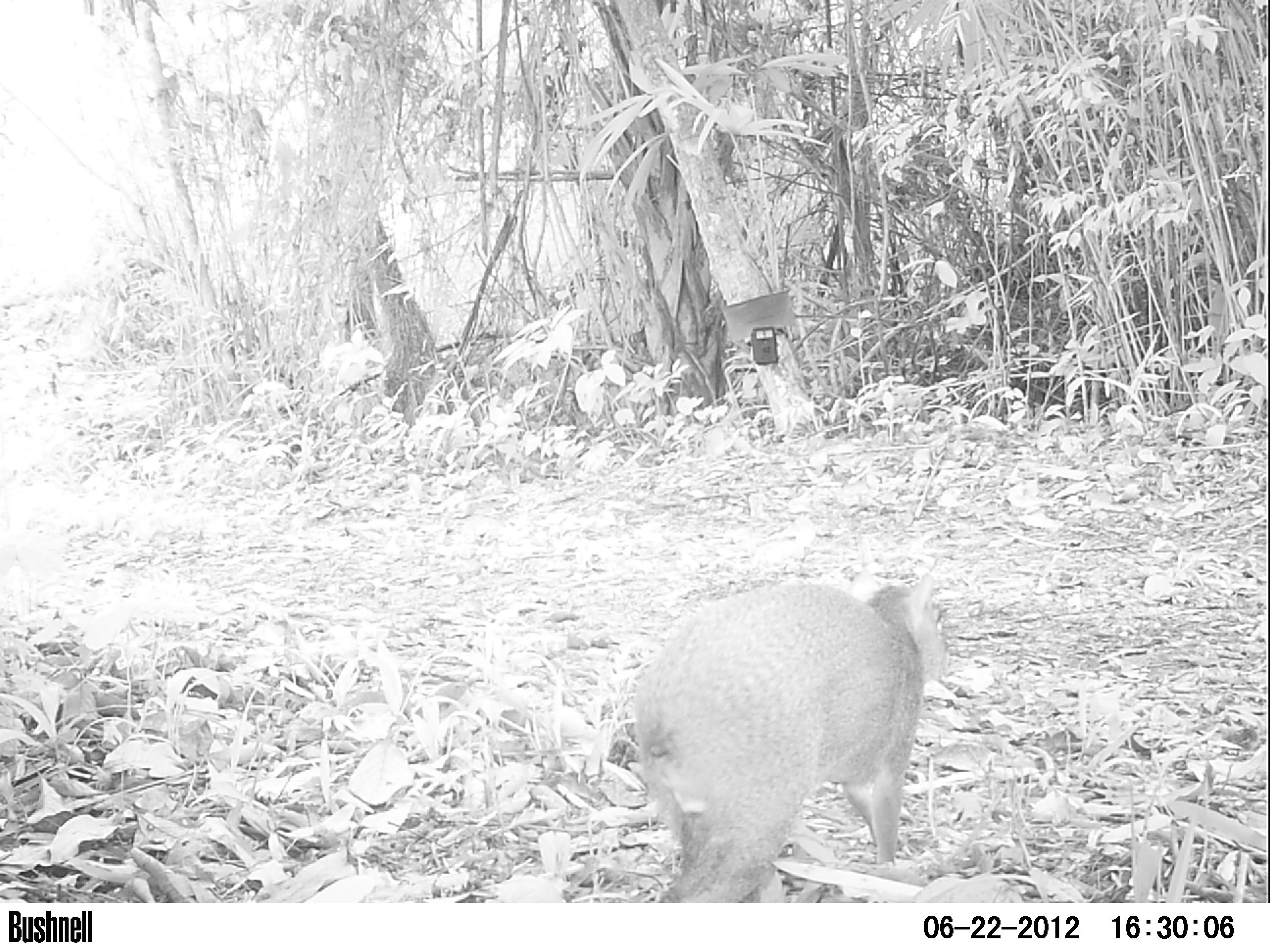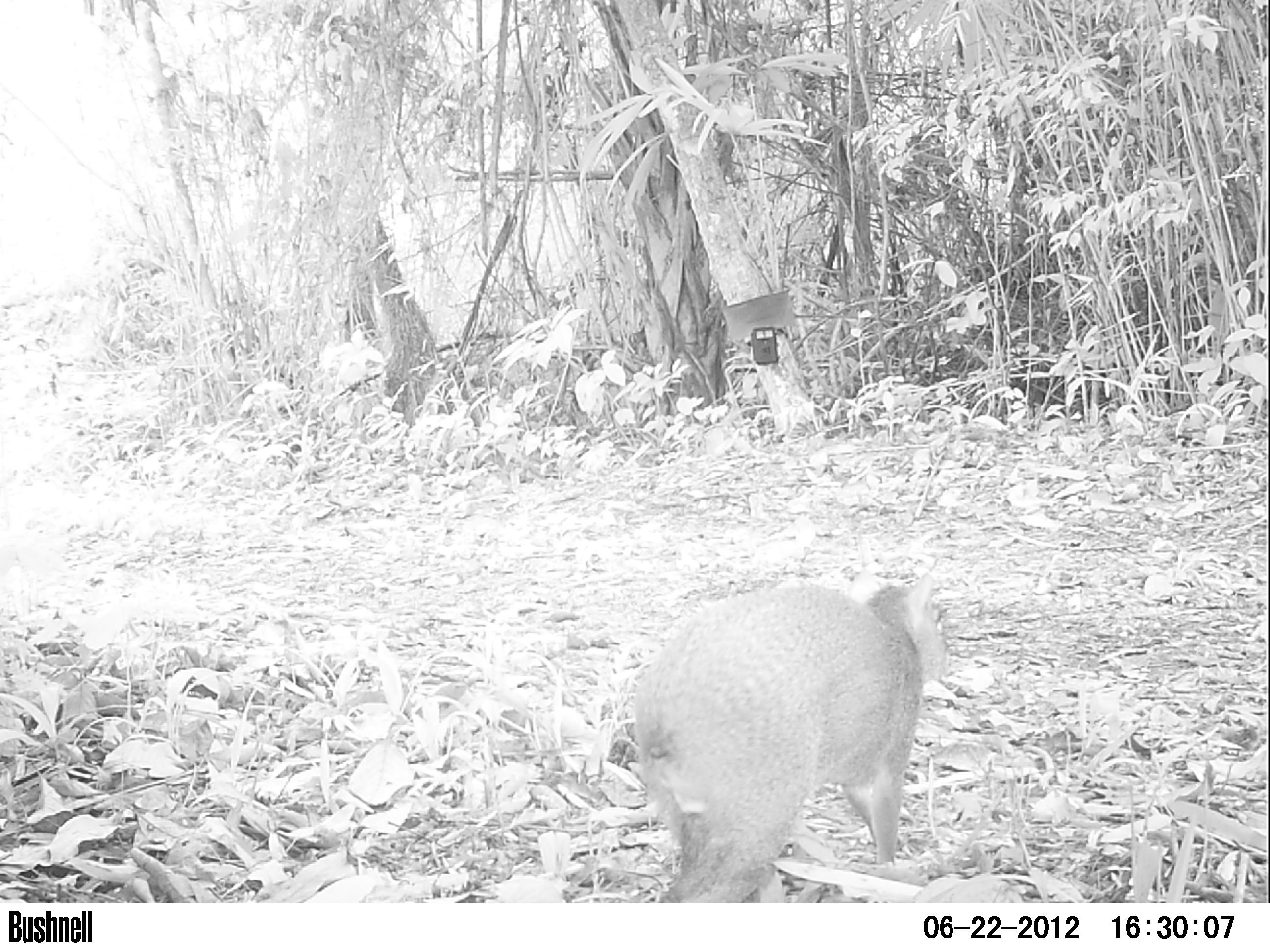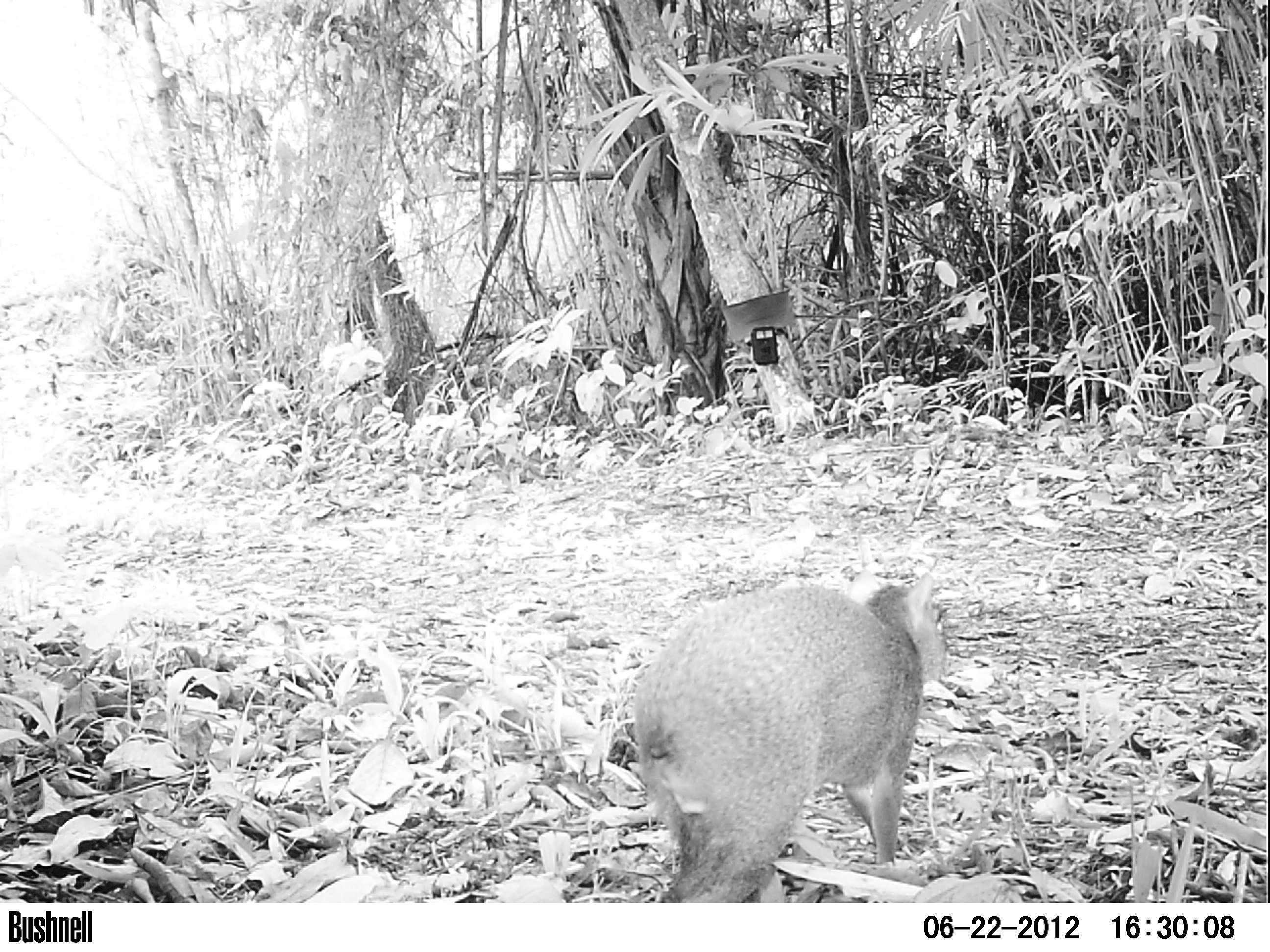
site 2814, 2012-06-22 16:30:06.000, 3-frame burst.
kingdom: Animalia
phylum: Chordata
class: Mammalia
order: Rodentia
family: Dasyproctidae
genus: Dasyprocta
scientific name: Dasyprocta punctata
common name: central american agouti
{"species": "Dasyprocta punctata (central american agouti)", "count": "1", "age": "adult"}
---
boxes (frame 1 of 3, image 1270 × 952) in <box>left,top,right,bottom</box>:
dasyprocta punctata: <box>629,568,951,902</box>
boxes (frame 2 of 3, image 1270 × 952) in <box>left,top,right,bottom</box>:
dasyprocta punctata: <box>631,569,951,902</box>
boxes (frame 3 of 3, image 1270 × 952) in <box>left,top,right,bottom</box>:
dasyprocta punctata: <box>630,568,947,902</box>